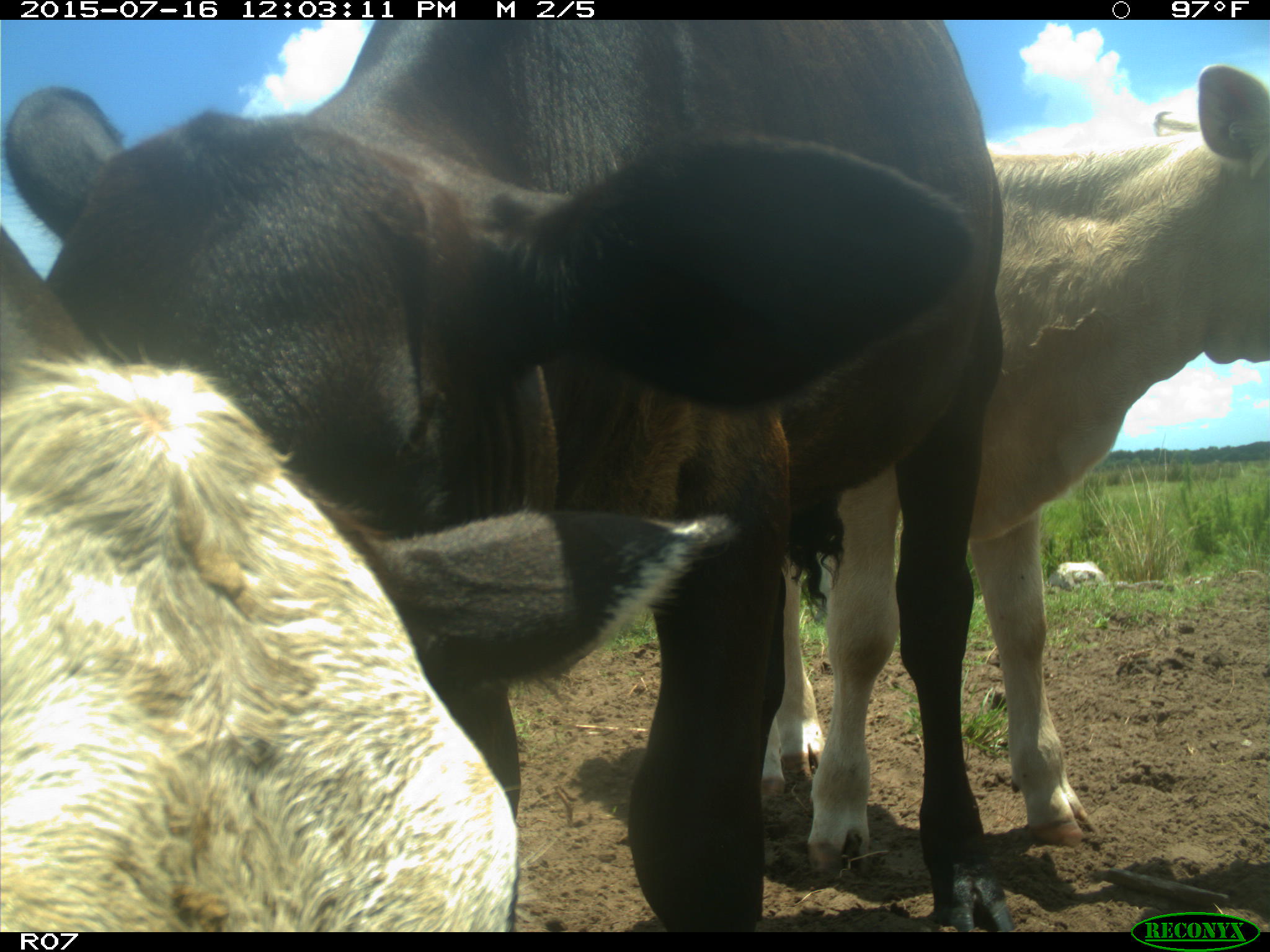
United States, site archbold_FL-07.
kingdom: Animalia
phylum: Chordata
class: Mammalia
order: Artiodactyla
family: Bovidae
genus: Bos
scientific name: Bos taurus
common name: domestic cow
Bos taurus (domestic cow).